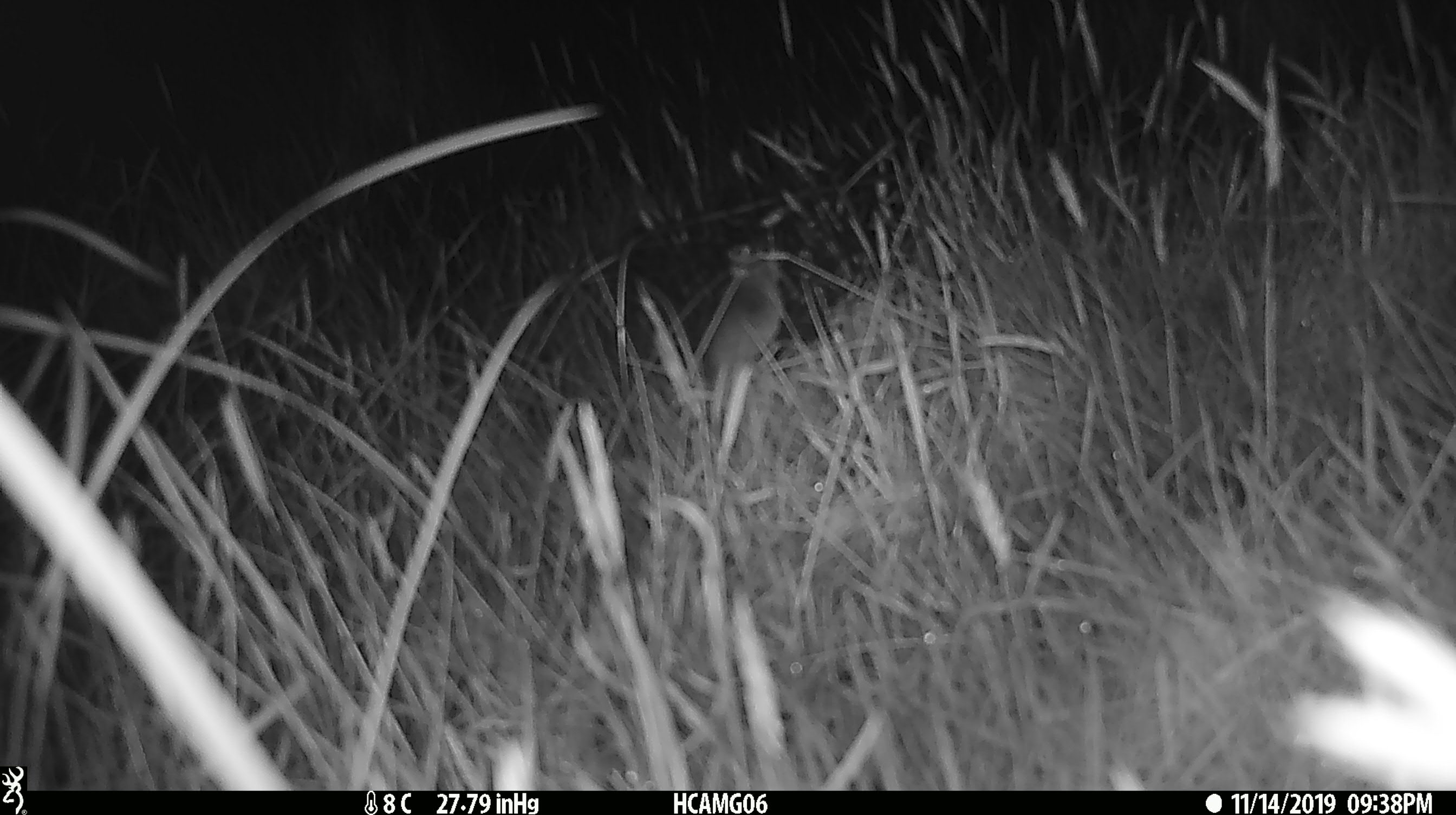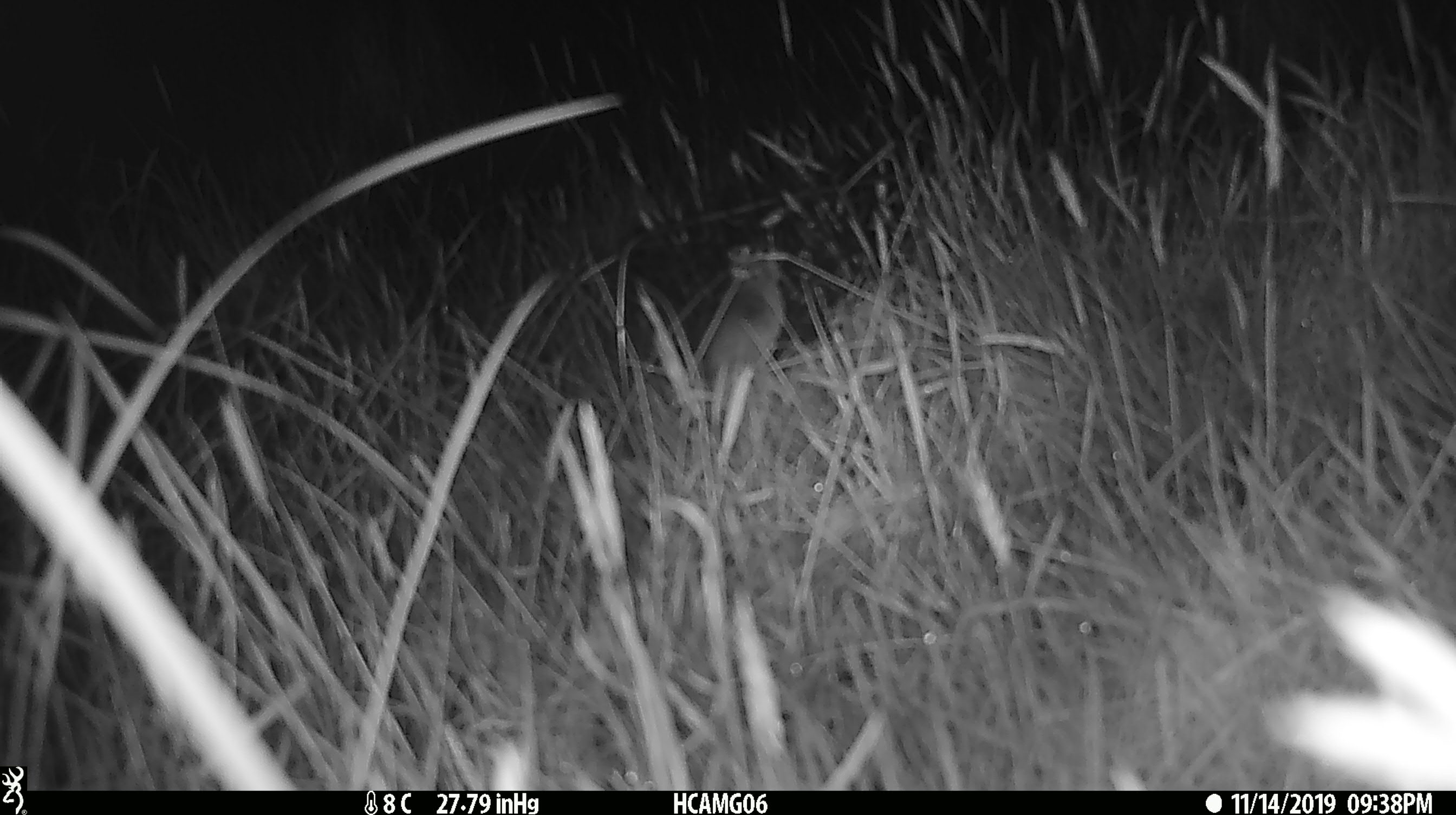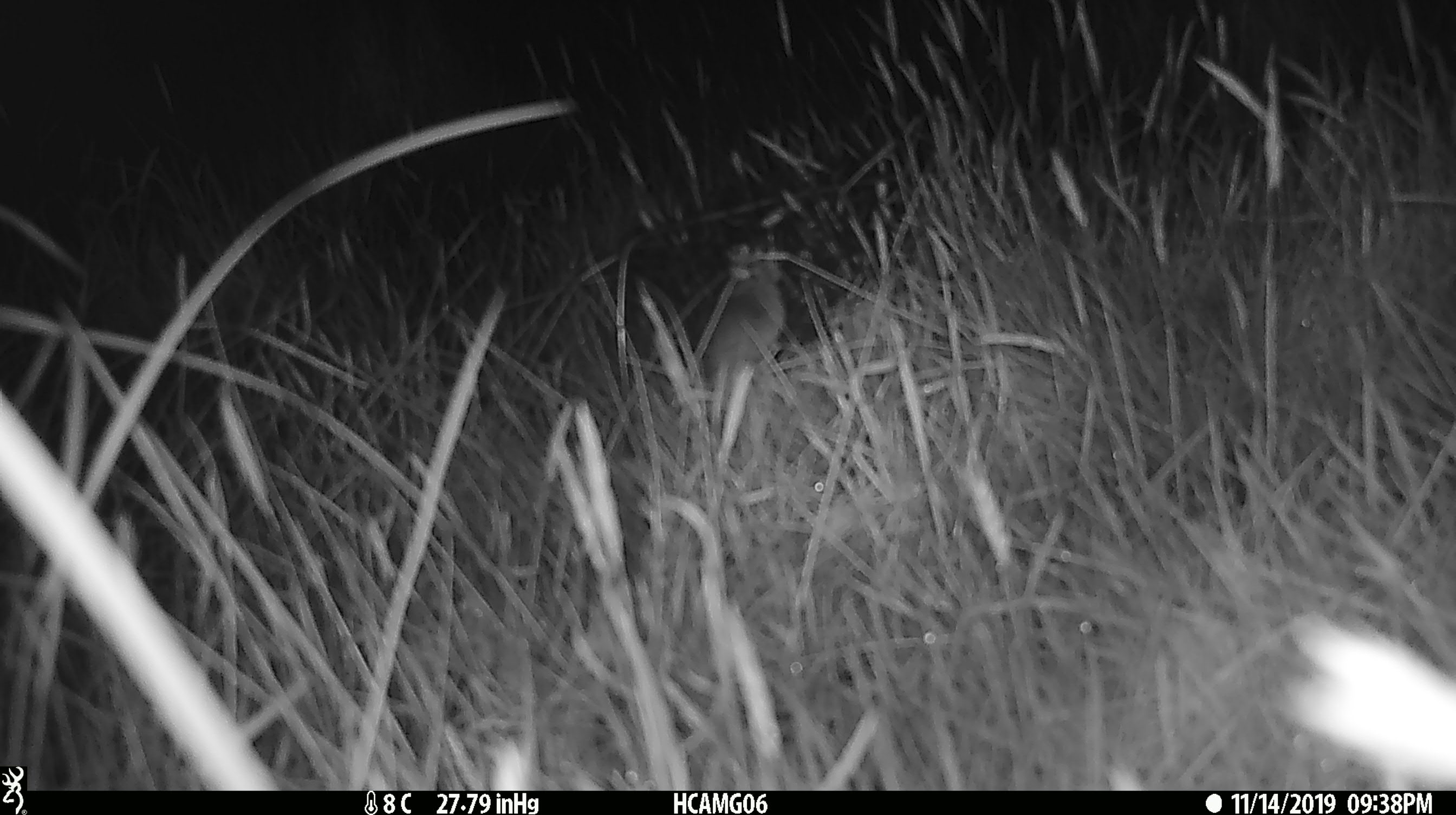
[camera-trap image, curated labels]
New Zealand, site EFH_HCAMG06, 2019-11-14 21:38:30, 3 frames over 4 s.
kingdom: Animalia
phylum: Chordata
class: Mammalia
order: Rodentia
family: Muridae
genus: Mus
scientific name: Mus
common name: mouse